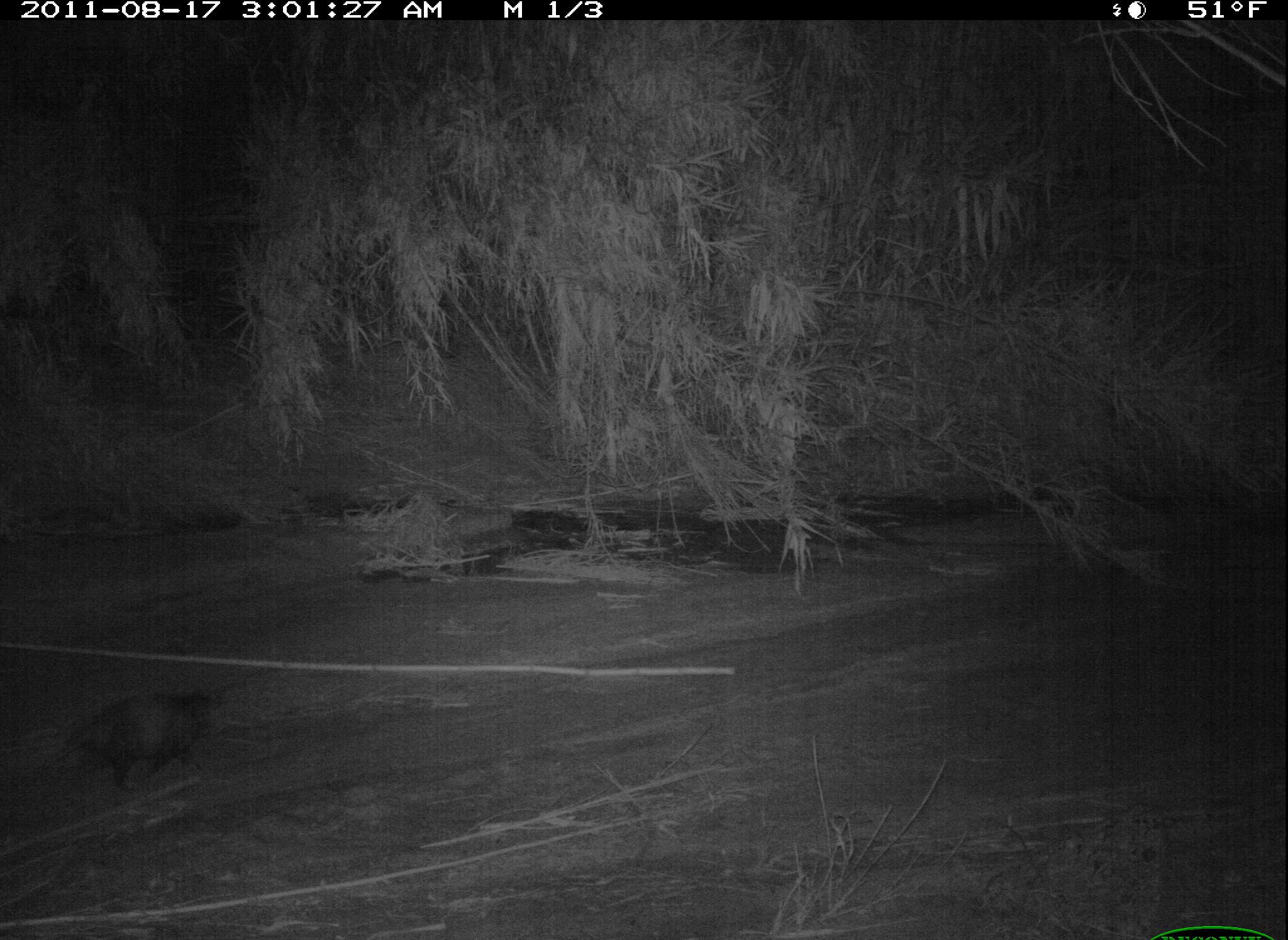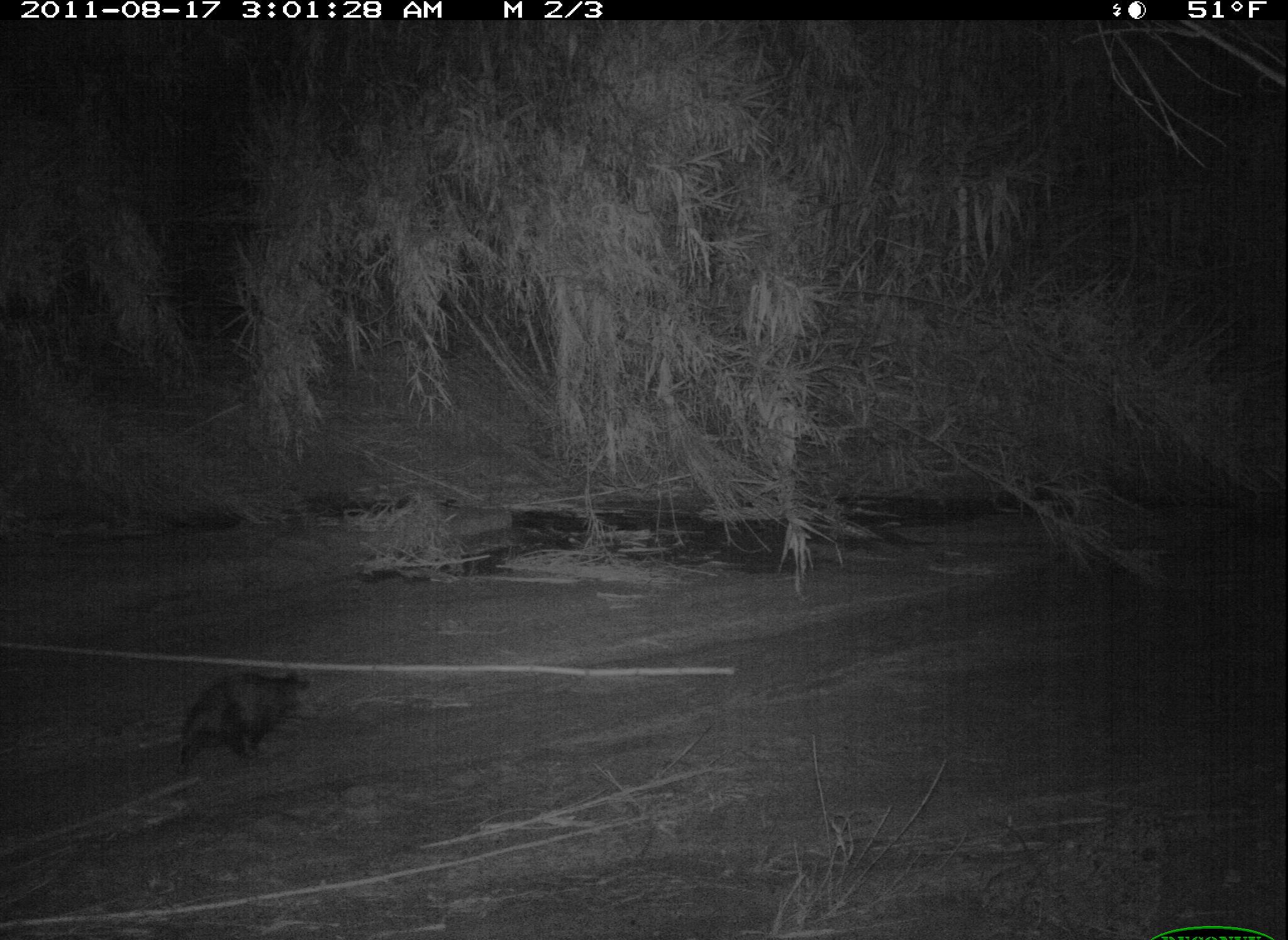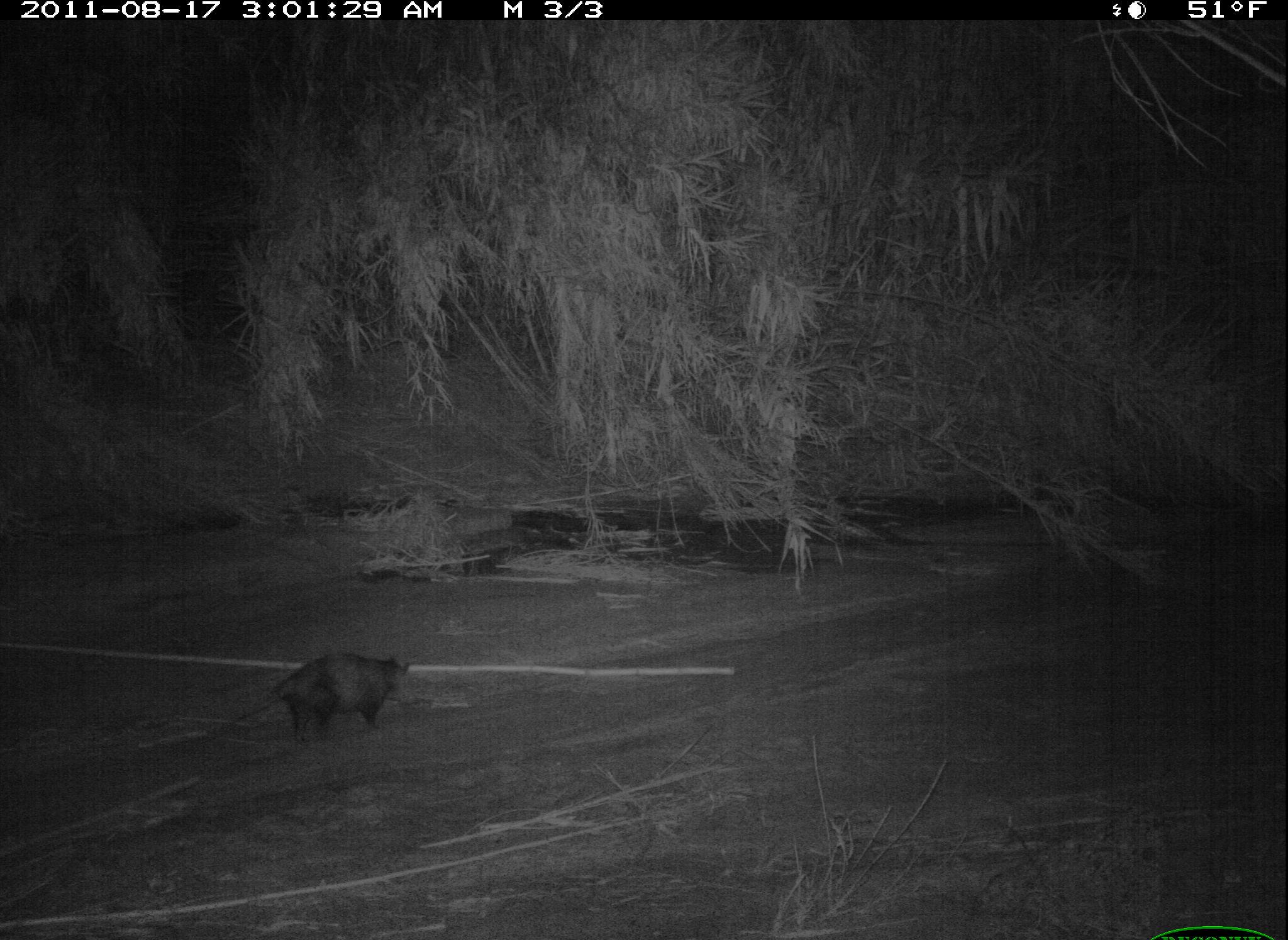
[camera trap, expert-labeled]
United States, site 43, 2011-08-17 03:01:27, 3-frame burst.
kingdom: Animalia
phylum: Chordata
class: Mammalia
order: Didelphimorphia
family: Didelphidae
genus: Didelphis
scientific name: Didelphis virginiana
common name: virginia opossum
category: opossum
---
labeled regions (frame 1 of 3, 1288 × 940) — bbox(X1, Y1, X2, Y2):
opossum: bbox(11, 676, 301, 794)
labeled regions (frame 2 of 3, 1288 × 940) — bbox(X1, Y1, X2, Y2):
opossum: bbox(111, 646, 356, 815)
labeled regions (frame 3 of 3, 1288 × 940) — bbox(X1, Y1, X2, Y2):
opossum: bbox(180, 646, 430, 773)